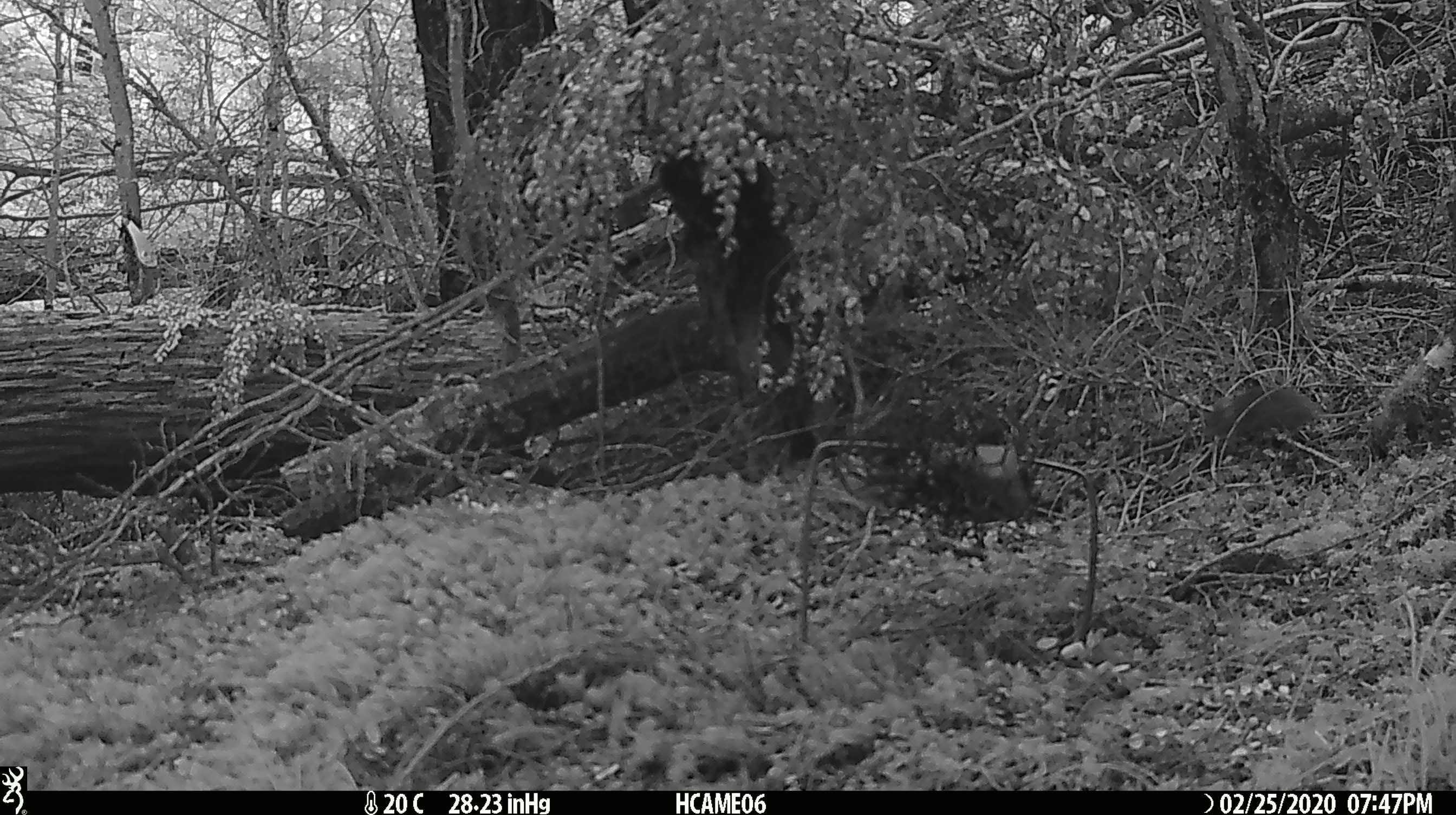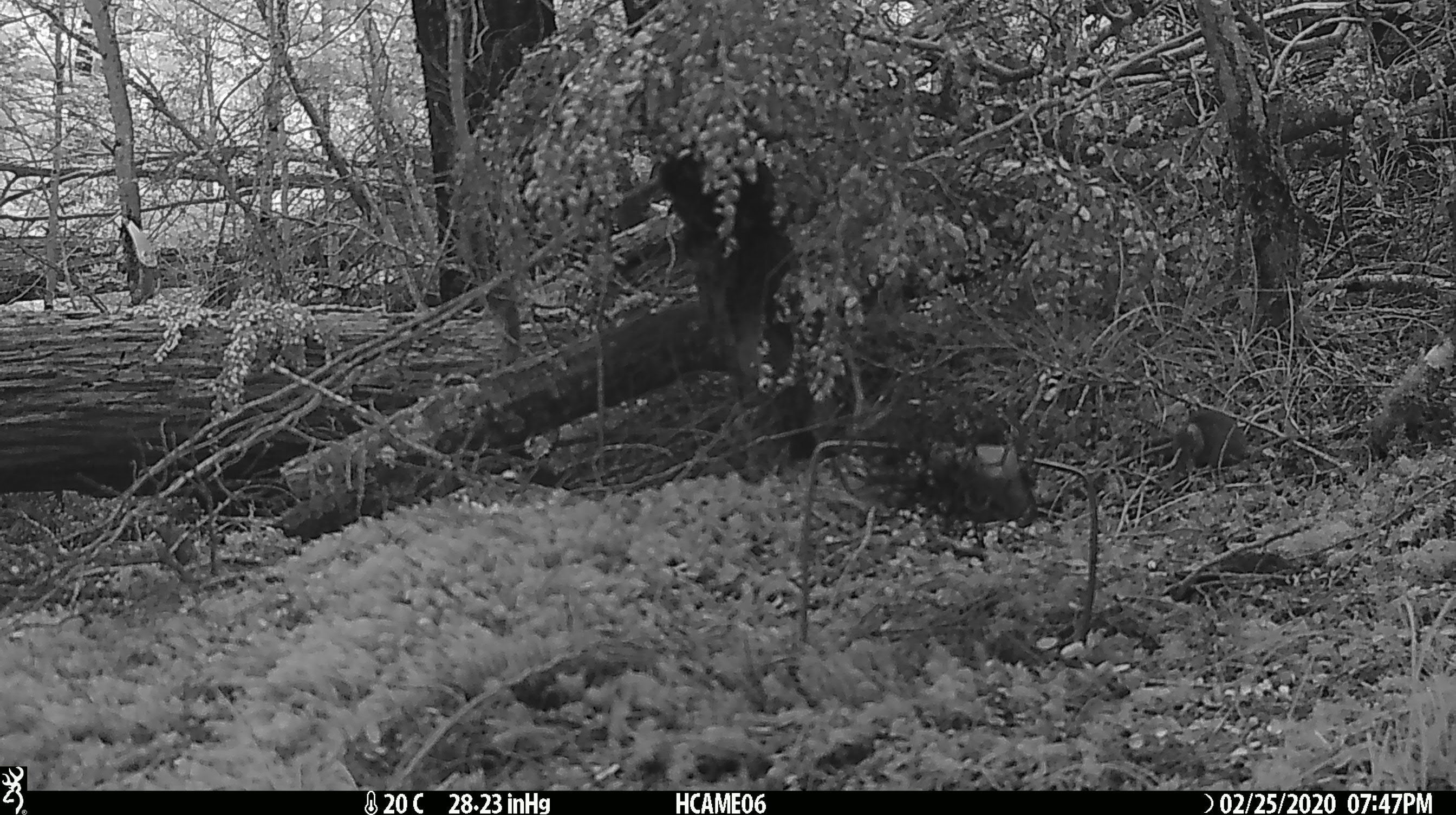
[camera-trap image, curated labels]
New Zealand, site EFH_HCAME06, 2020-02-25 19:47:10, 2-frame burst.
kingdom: Animalia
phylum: Chordata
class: Mammalia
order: Rodentia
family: Muridae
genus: Mus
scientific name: Mus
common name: mouse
Mouse (Mus).